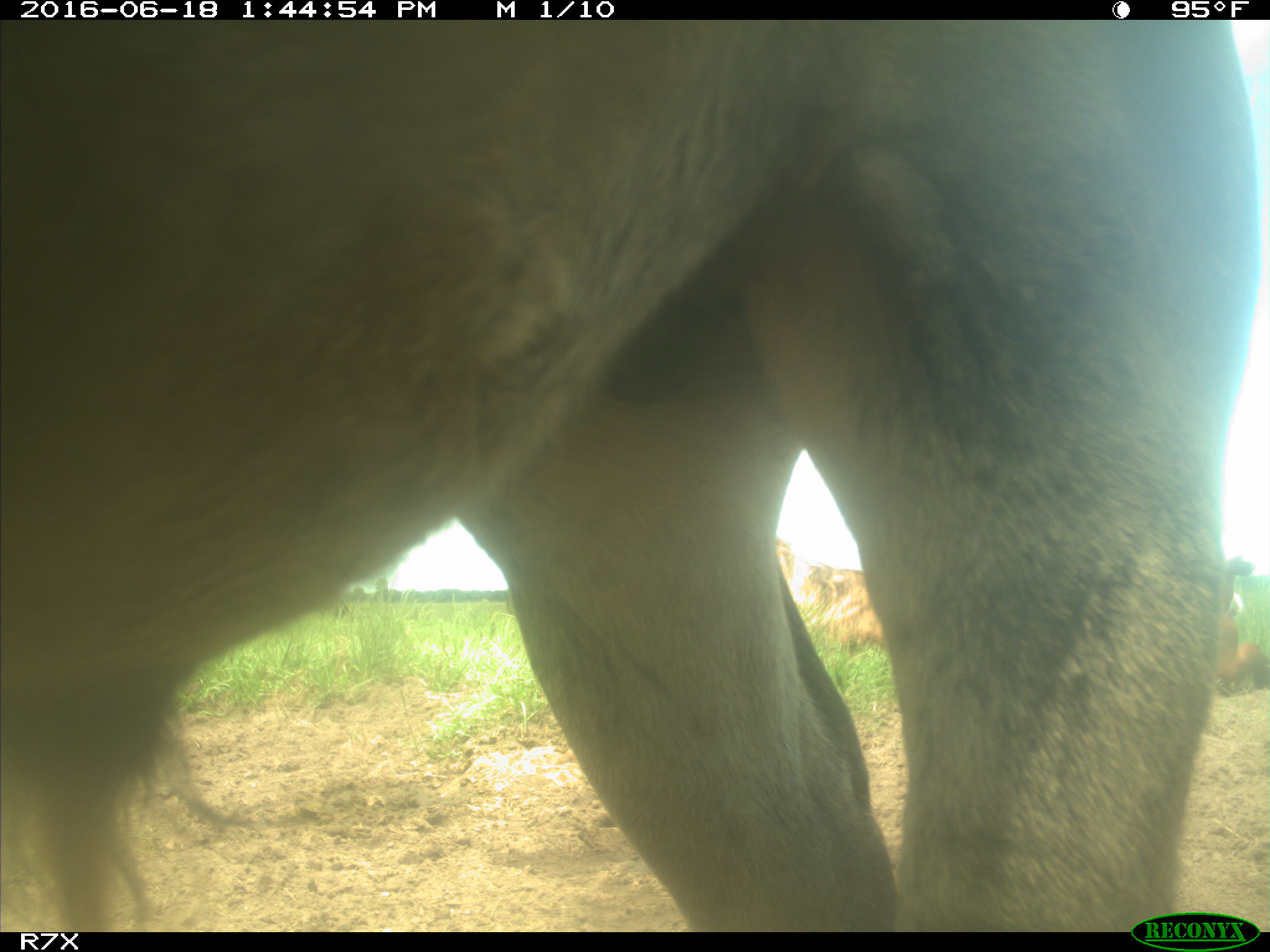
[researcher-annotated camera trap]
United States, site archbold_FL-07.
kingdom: Animalia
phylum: Chordata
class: Mammalia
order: Artiodactyla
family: Bovidae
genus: Bos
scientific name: Bos taurus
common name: domestic cow